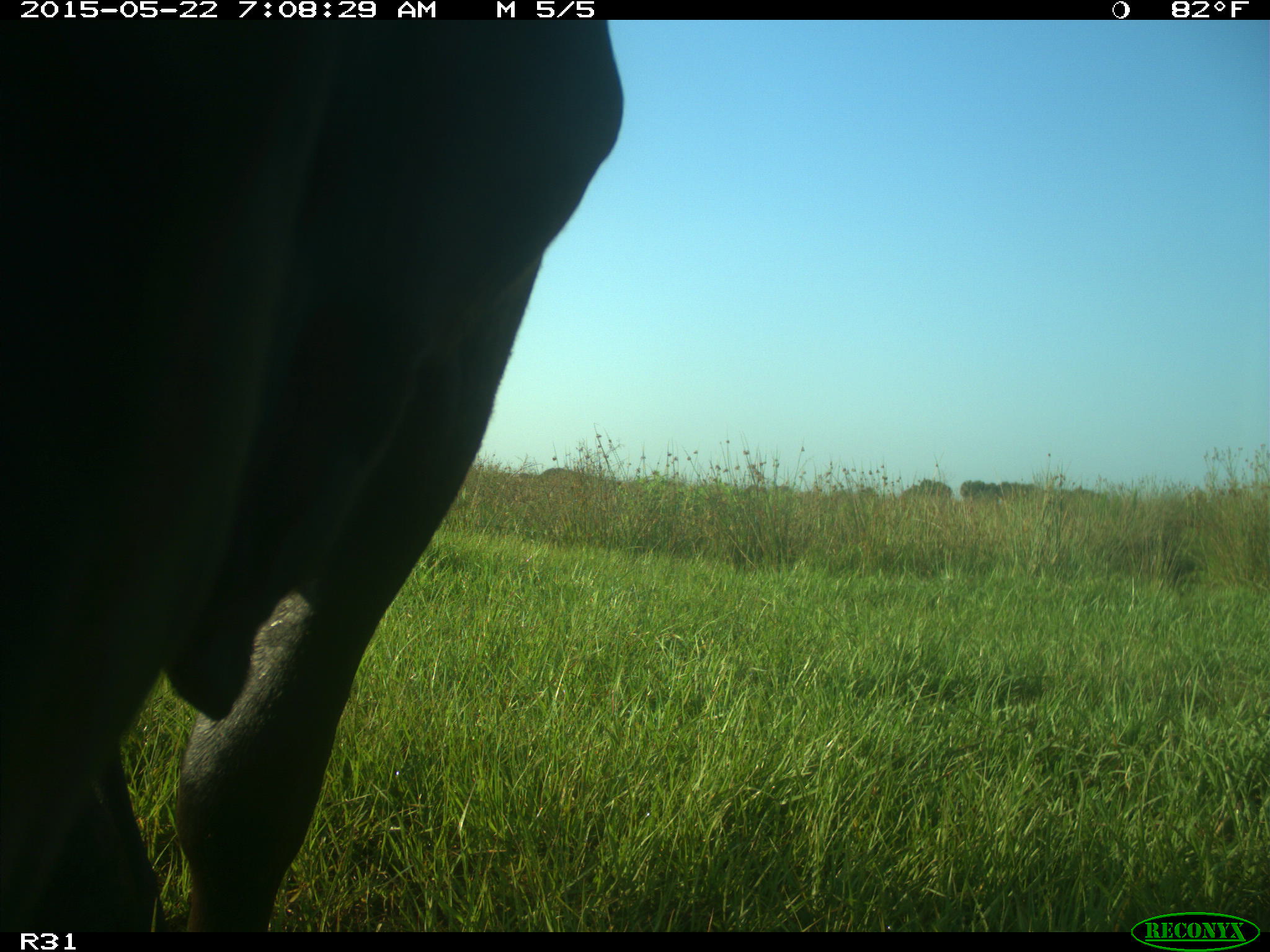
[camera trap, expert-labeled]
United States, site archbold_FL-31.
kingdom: Animalia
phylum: Chordata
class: Mammalia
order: Artiodactyla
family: Bovidae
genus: Bos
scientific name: Bos taurus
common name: domestic cow